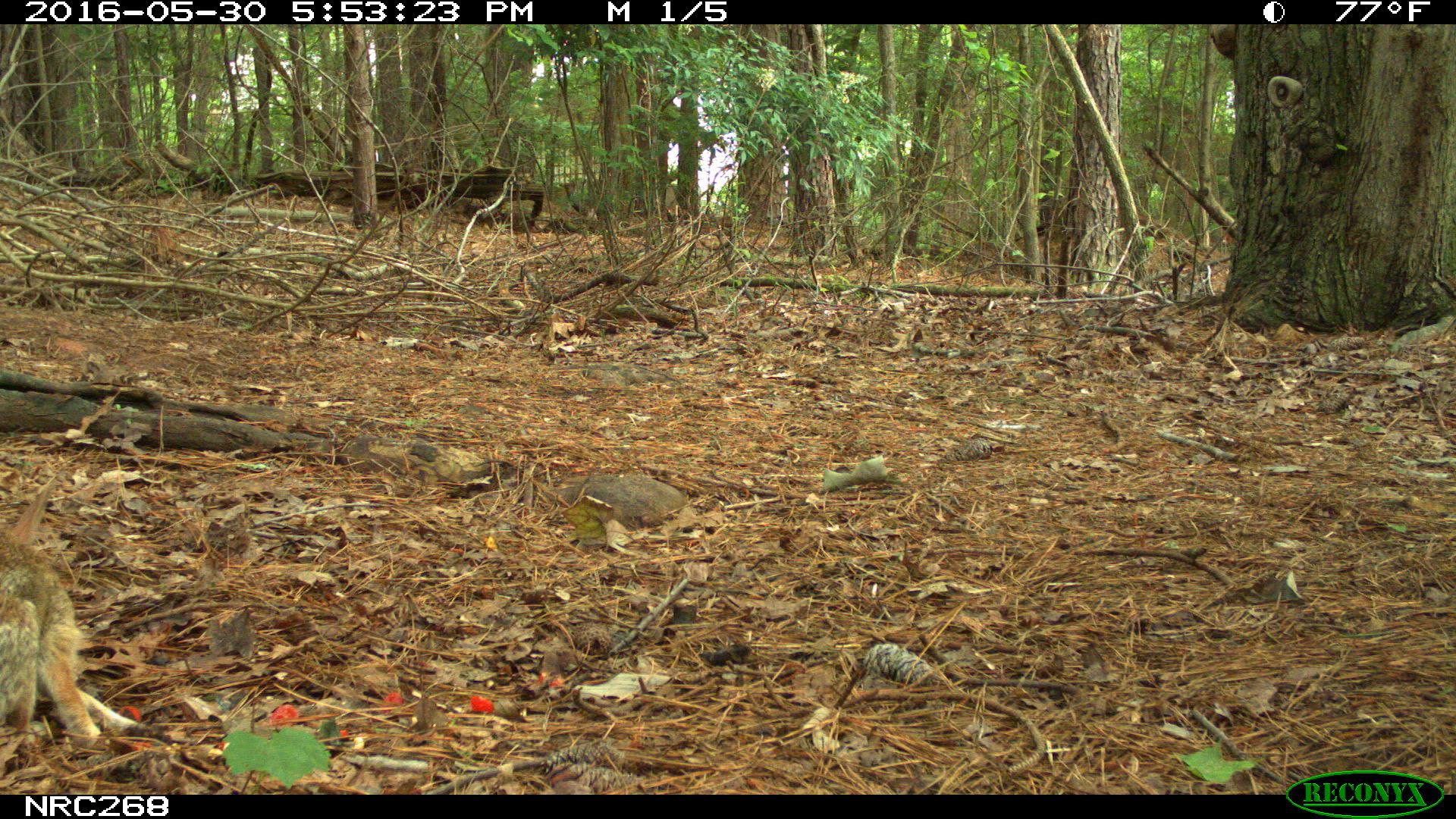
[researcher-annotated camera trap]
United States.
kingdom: Animalia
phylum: Chordata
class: Mammalia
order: Lagomorpha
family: Leporidae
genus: Sylvilagus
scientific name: Sylvilagus floridanus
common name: eastern cottontail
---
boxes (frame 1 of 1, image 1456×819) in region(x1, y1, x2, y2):
Eastern Cottontail: region(9, 485, 124, 783)